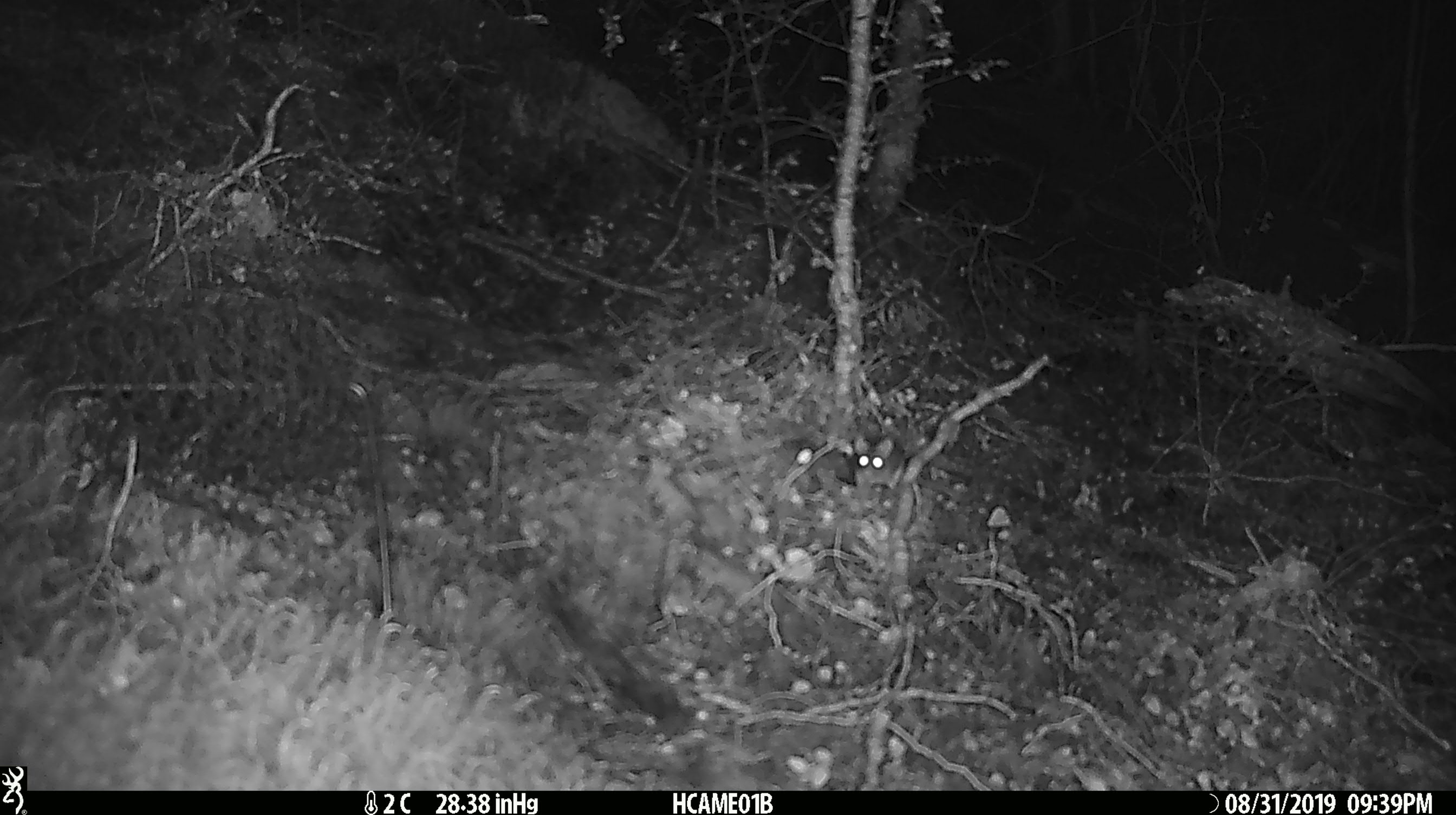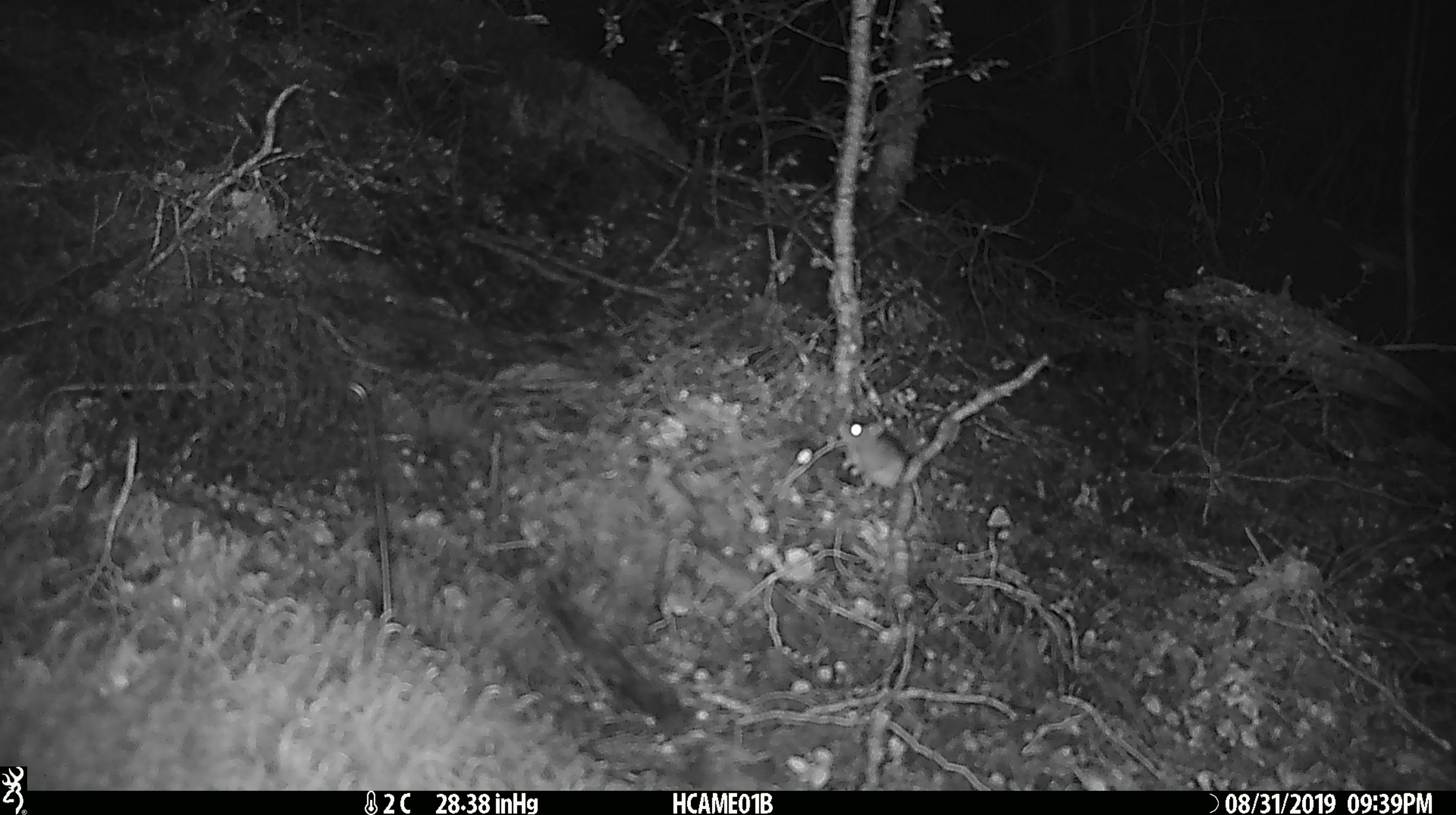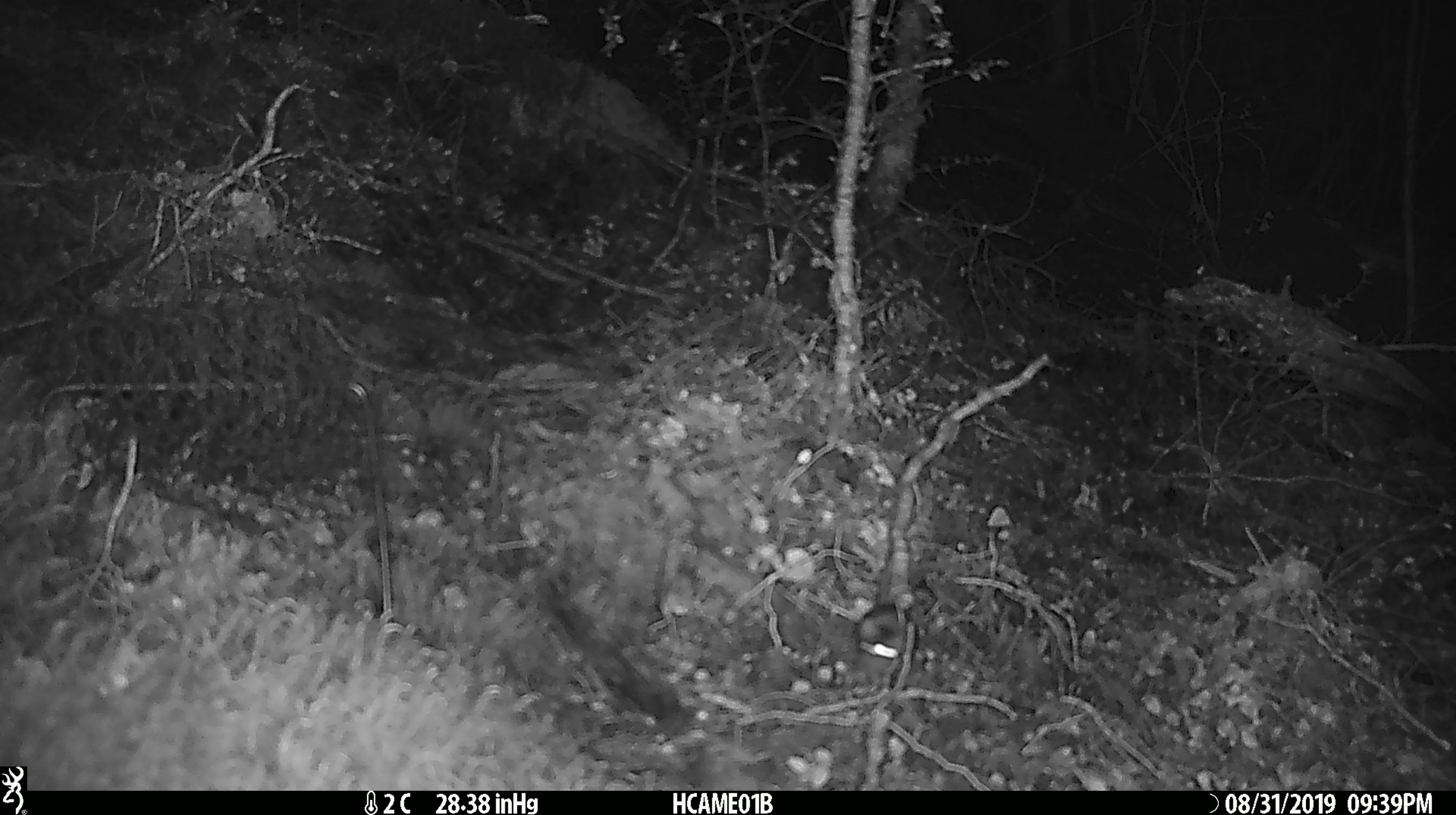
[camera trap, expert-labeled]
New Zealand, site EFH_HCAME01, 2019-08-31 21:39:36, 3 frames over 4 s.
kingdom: Animalia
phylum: Chordata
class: Mammalia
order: Rodentia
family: Muridae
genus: Mus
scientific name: Mus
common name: mouse